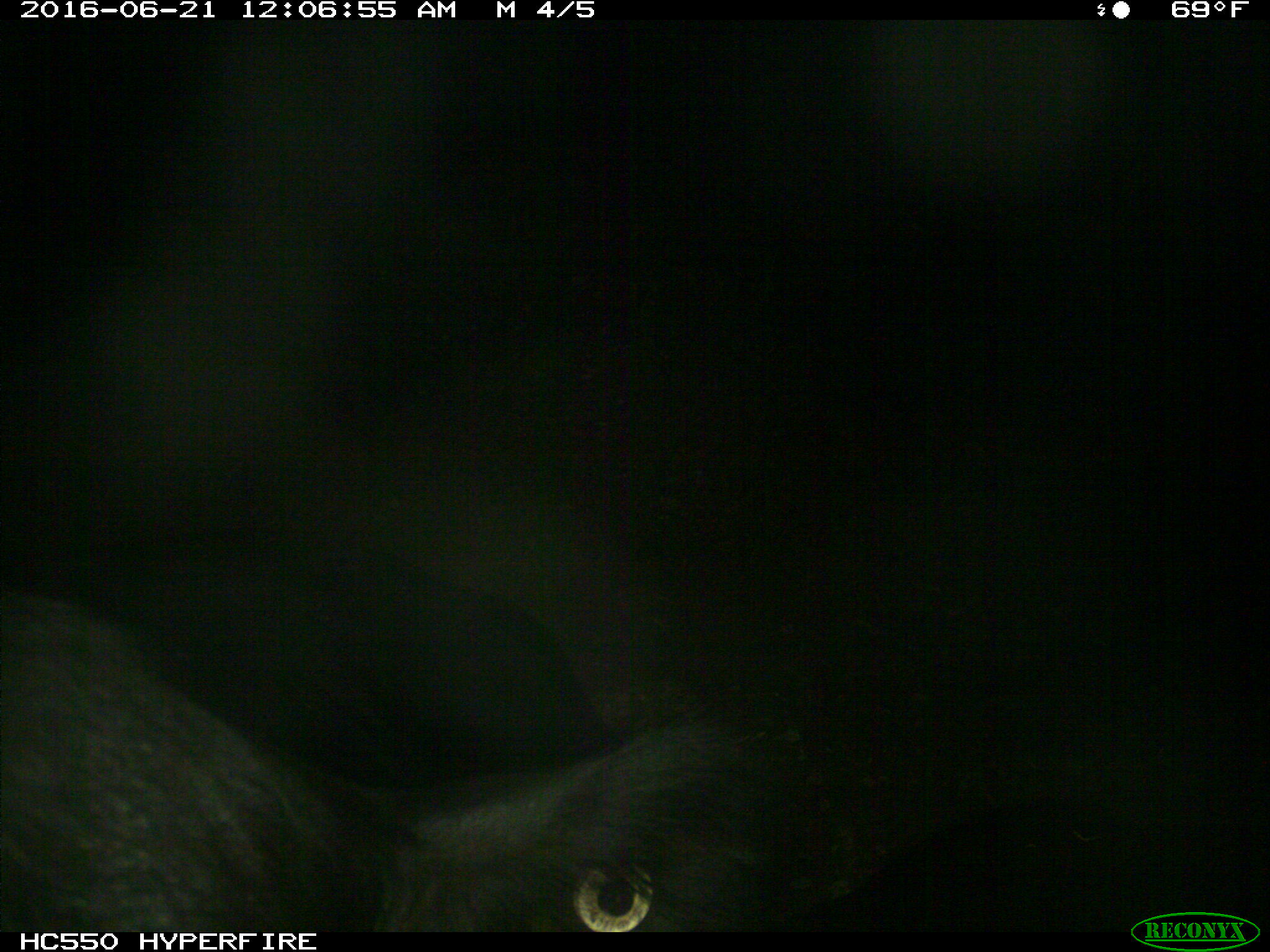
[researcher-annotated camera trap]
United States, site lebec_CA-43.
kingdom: Animalia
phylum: Chordata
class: Mammalia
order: Artiodactyla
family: Bovidae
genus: Bos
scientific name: Bos taurus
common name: domestic cow